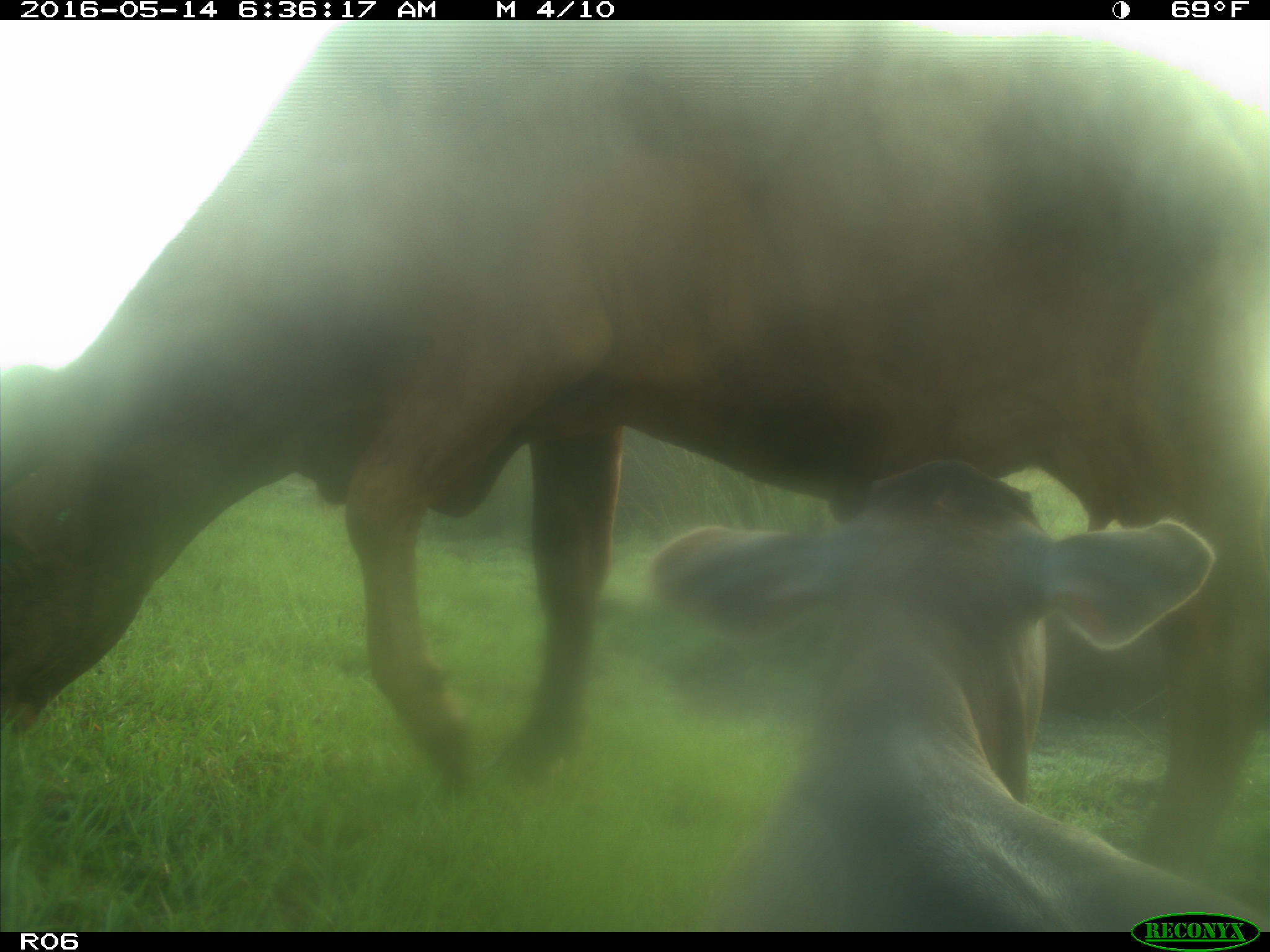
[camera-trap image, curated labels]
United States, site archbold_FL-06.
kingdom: Animalia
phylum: Chordata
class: Mammalia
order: Artiodactyla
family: Bovidae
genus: Bos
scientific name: Bos taurus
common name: domestic cow